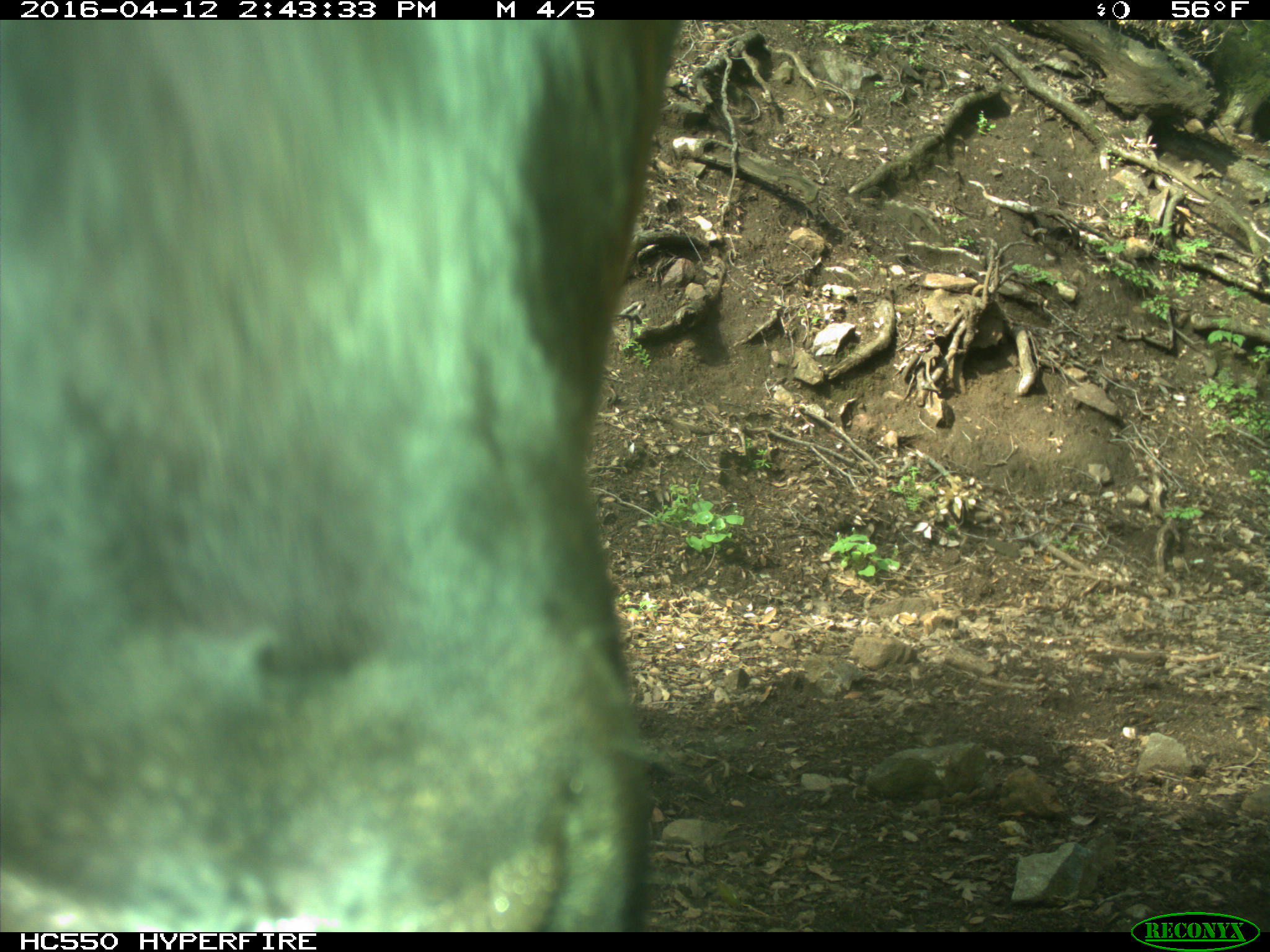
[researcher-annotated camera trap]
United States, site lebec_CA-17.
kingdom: Animalia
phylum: Chordata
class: Mammalia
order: Artiodactyla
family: Bovidae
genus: Bos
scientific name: Bos taurus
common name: domestic cow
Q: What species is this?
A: Bos taurus (domestic cow).